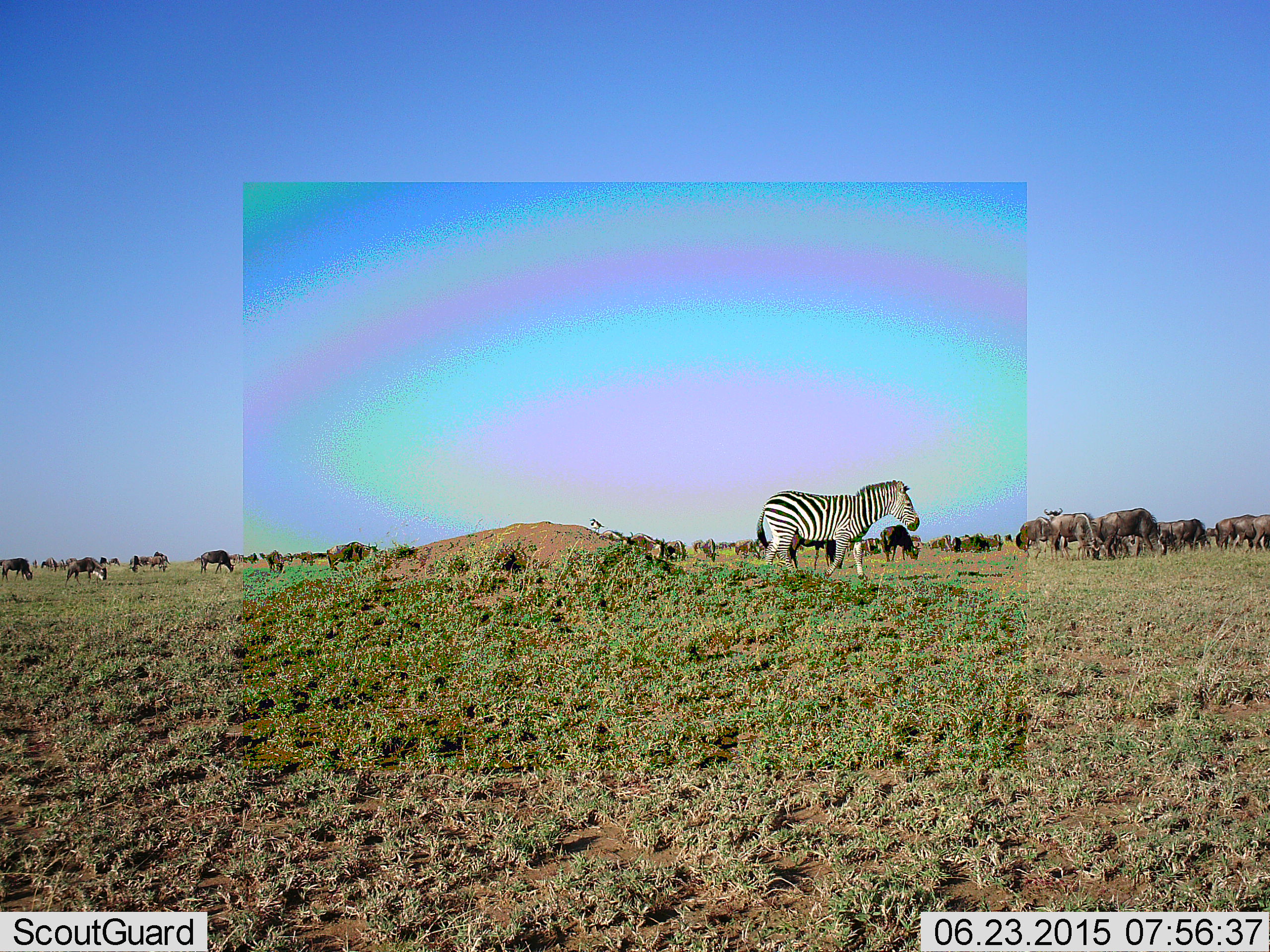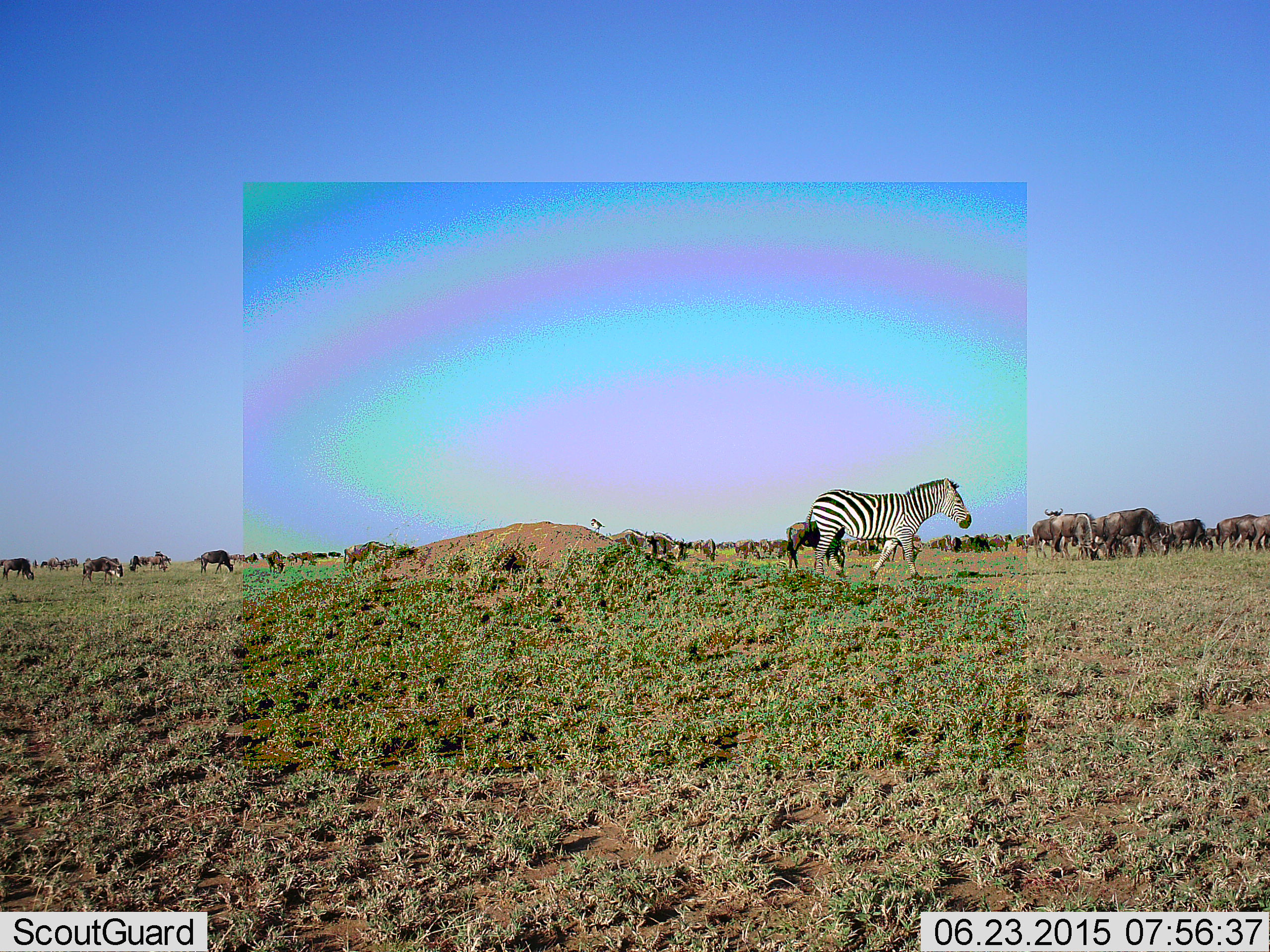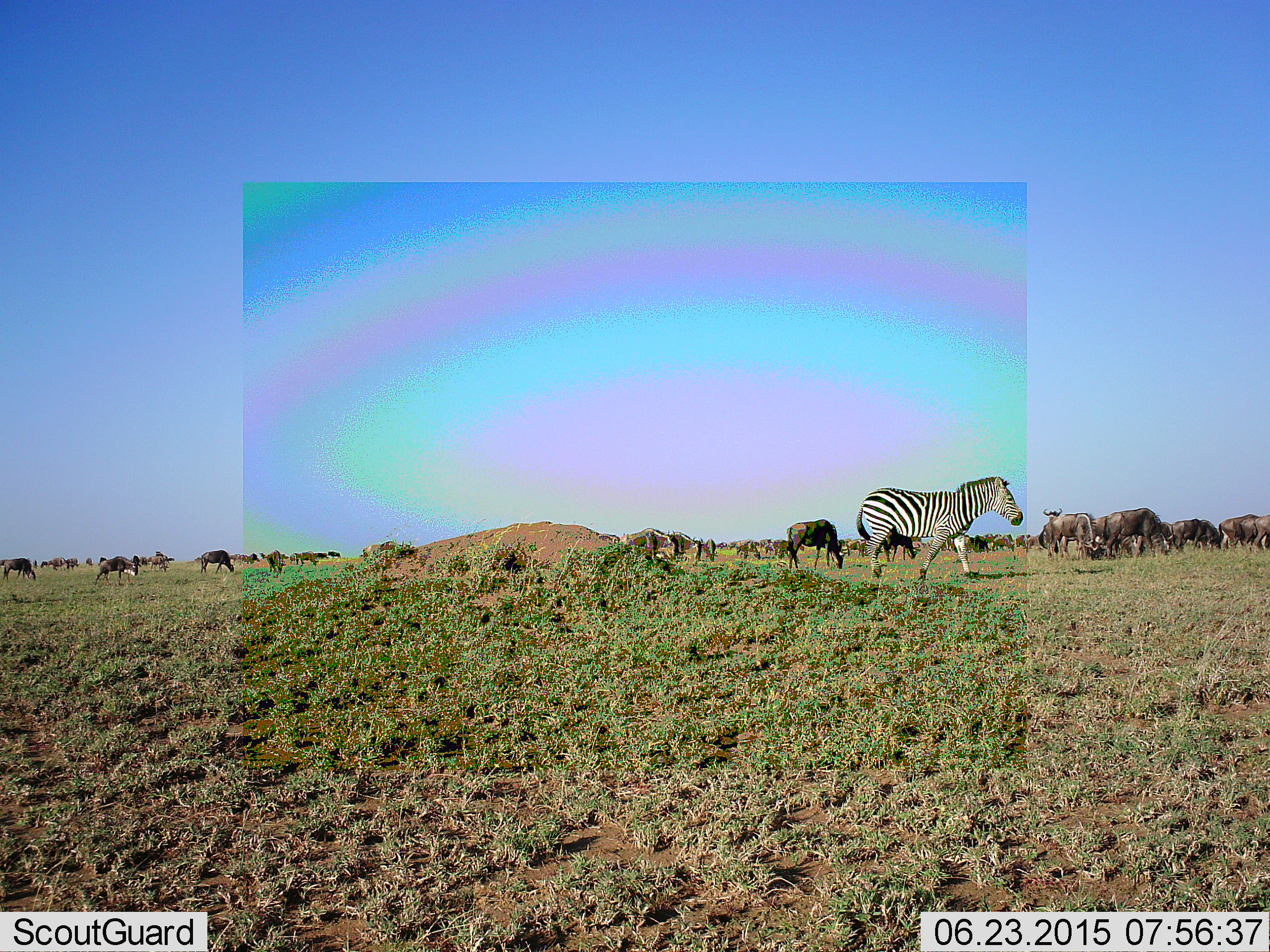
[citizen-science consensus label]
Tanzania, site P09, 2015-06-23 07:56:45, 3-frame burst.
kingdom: Animalia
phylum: Chordata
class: Mammalia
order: Artiodactyla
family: Bovidae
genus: Connochaetes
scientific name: Connochaetes taurinus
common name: blue wildebeest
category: wildebeest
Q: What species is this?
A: Wildebeest (blue wildebeest) (Connochaetes taurinus).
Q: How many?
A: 11-50.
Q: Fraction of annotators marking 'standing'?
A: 36%.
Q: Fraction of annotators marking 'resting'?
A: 0%.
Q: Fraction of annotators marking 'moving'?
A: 55%.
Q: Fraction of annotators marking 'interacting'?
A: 0%.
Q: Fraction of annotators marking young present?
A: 9%.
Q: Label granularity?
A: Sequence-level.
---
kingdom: Animalia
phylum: Chordata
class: Mammalia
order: Perissodactyla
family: Equidae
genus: Equus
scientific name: Equus quagga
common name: plains zebra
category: zebra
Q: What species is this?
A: Zebra (plains zebra) (Equus quagga).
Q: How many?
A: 1.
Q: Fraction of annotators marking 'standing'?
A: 6%.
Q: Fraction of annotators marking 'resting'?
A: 0%.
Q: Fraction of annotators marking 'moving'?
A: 94%.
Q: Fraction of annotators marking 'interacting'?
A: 0%.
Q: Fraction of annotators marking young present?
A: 0%.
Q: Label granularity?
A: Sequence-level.